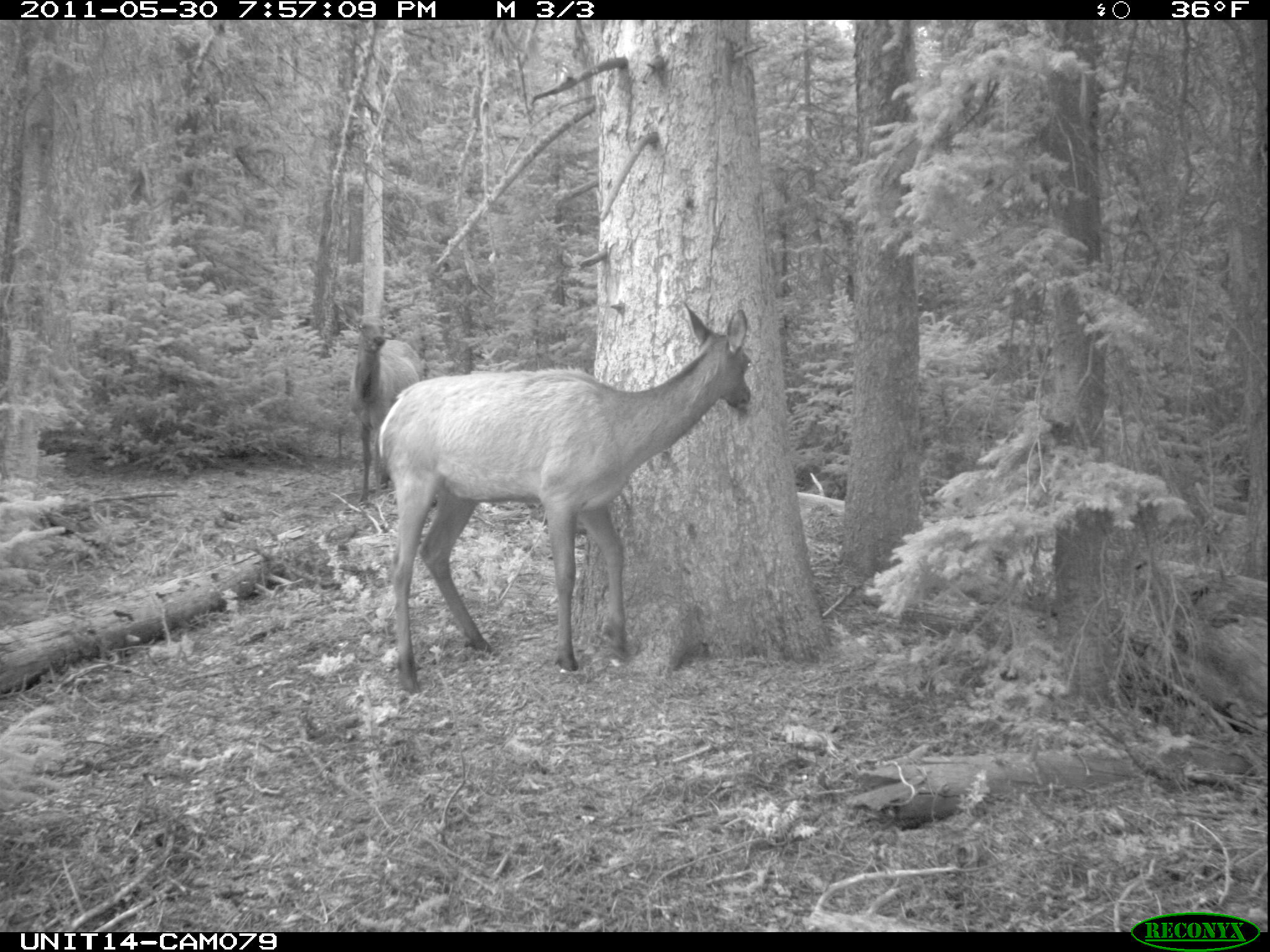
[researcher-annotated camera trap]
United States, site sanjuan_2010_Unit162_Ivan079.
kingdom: Animalia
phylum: Chordata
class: Mammalia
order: Artiodactyla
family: Cervidae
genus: Cervus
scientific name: Cervus elaphus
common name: red deer